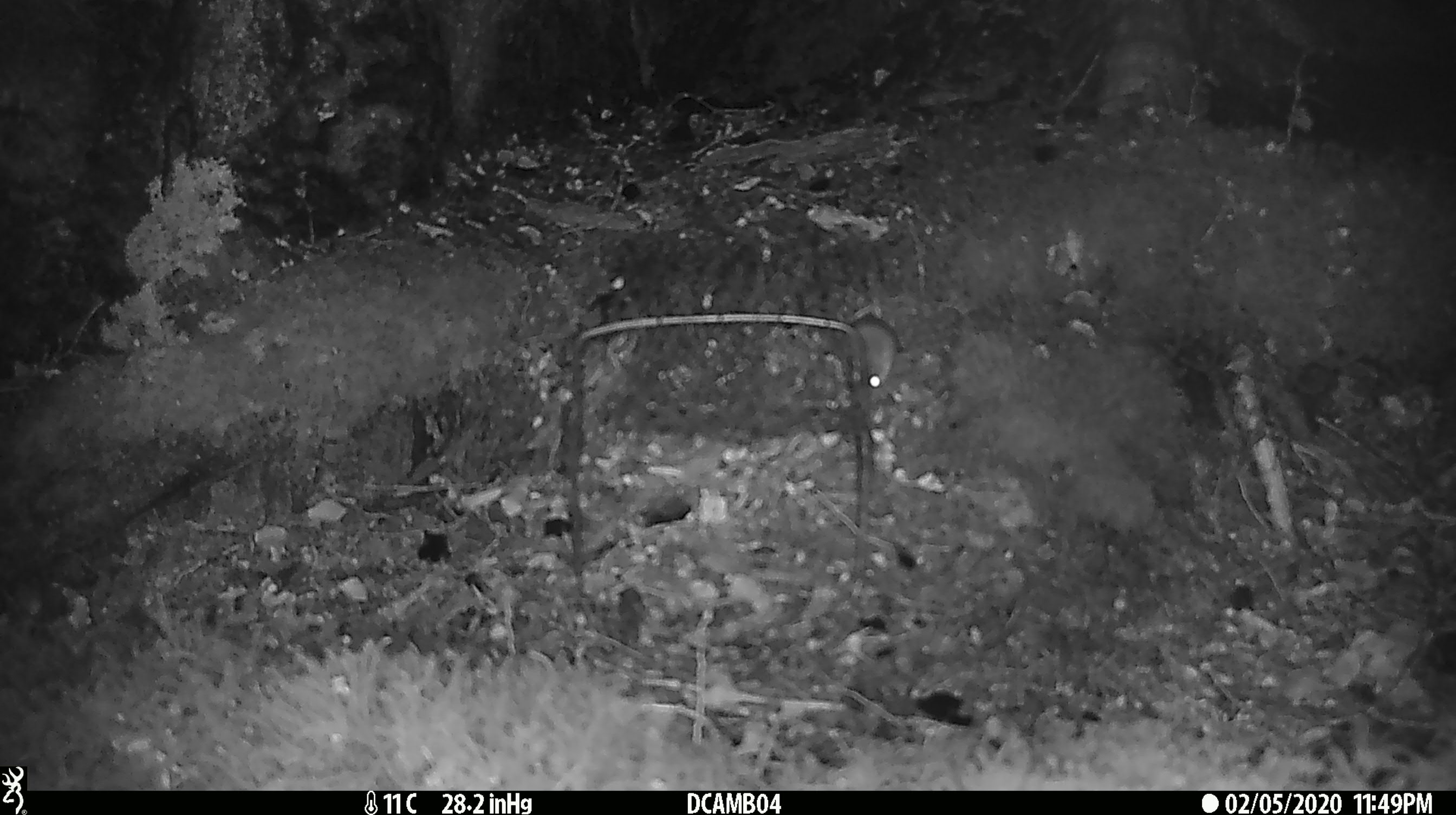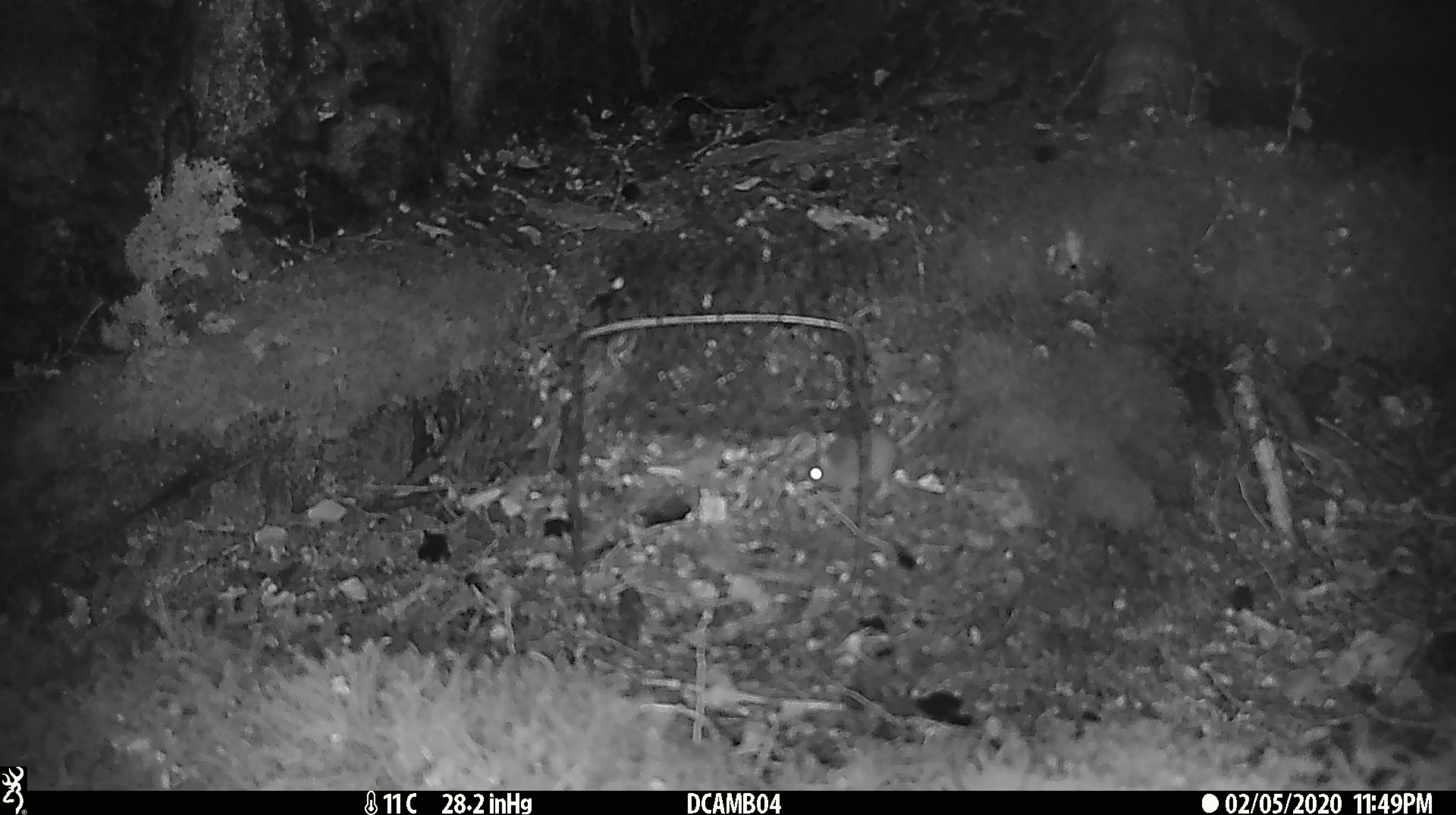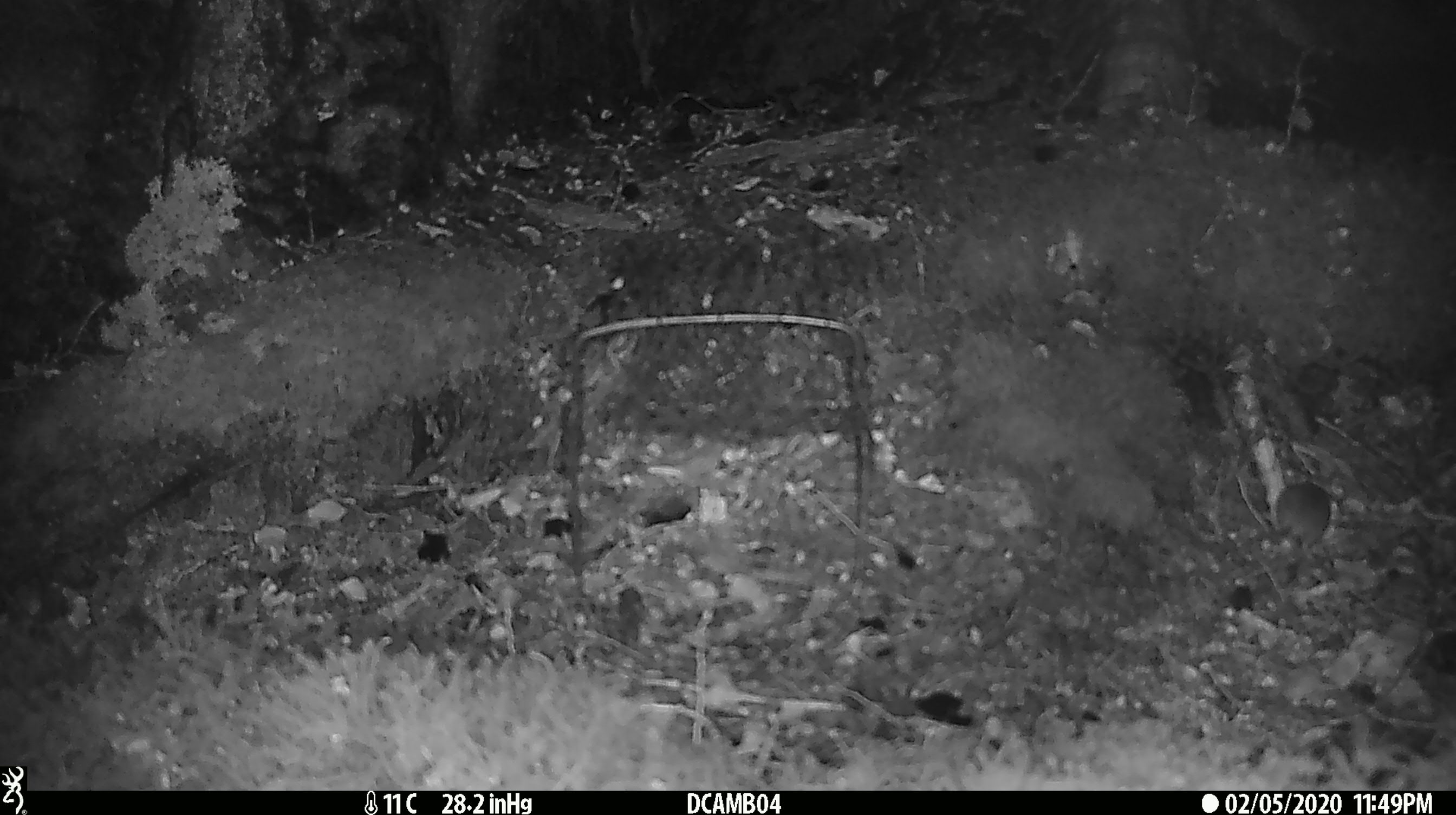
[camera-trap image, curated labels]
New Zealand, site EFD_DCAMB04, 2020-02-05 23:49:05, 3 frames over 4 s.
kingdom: Animalia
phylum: Chordata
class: Mammalia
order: Rodentia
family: Muridae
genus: Mus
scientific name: Mus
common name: mouse